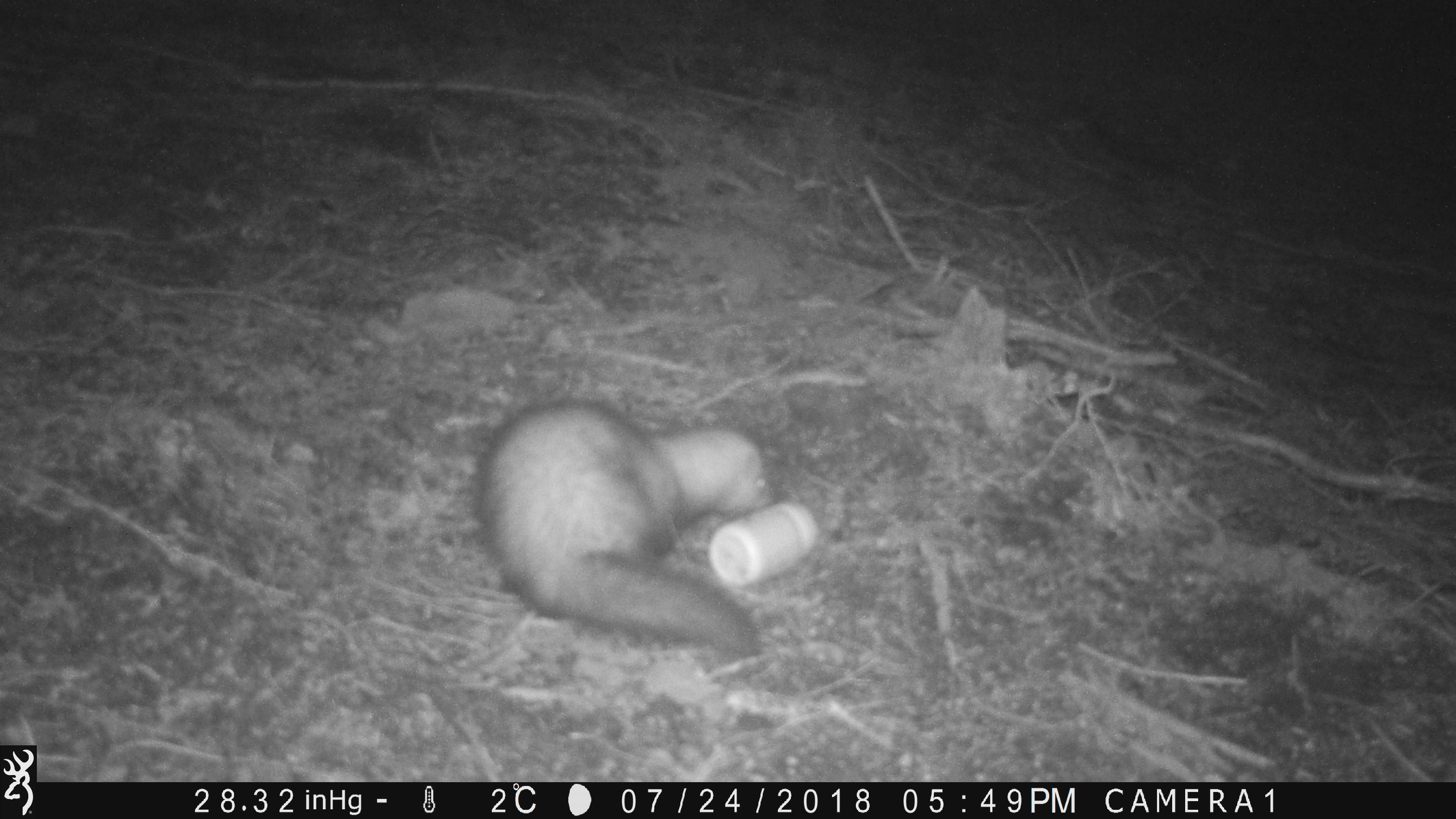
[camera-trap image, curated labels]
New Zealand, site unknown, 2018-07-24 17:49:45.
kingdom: Animalia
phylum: Chordata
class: Mammalia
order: Carnivora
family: Mustelidae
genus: Mustela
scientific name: Mustela furo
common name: ferret